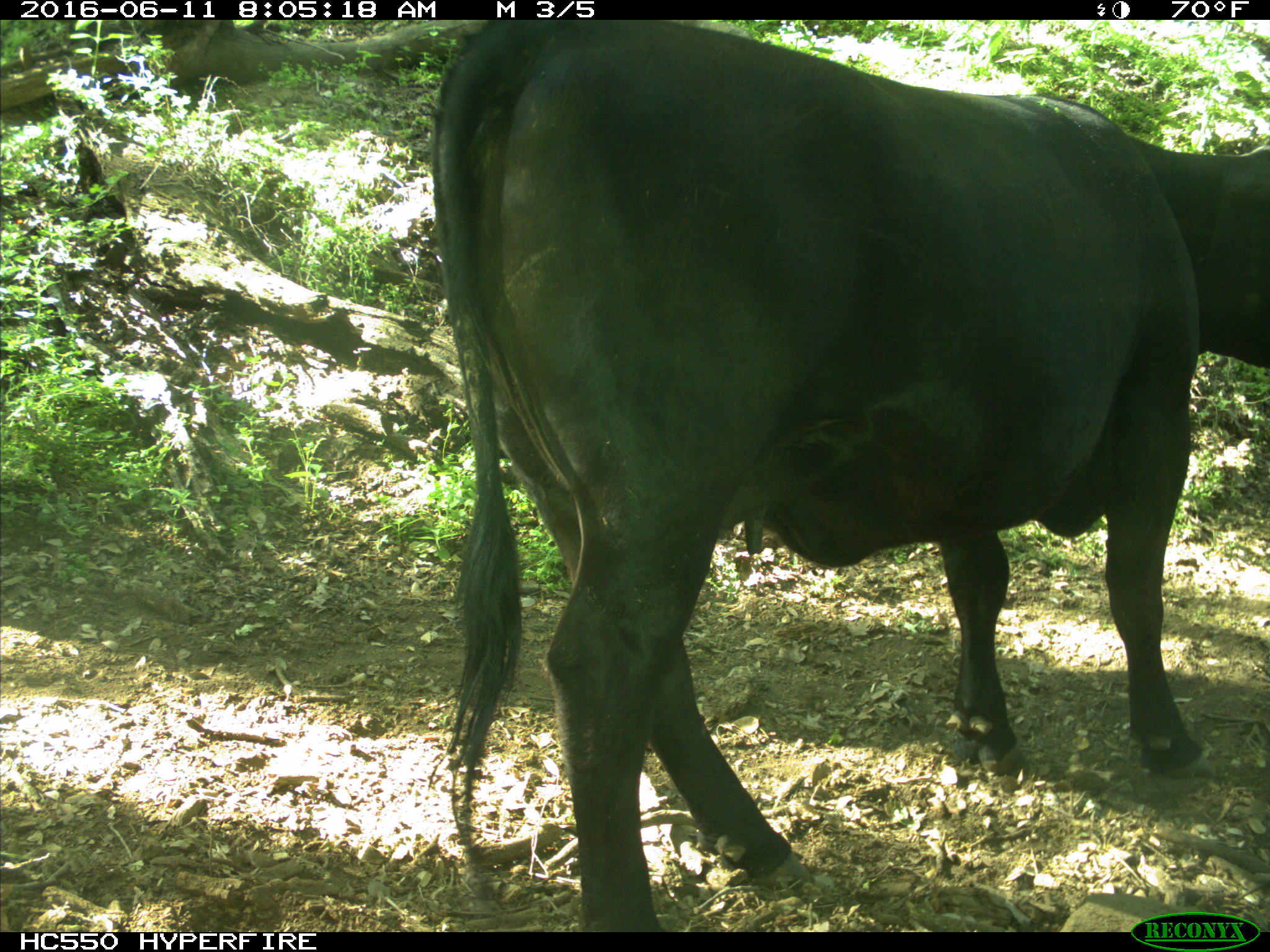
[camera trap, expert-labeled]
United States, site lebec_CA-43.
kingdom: Animalia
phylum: Chordata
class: Mammalia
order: Artiodactyla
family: Bovidae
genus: Bos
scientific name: Bos taurus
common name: domestic cow